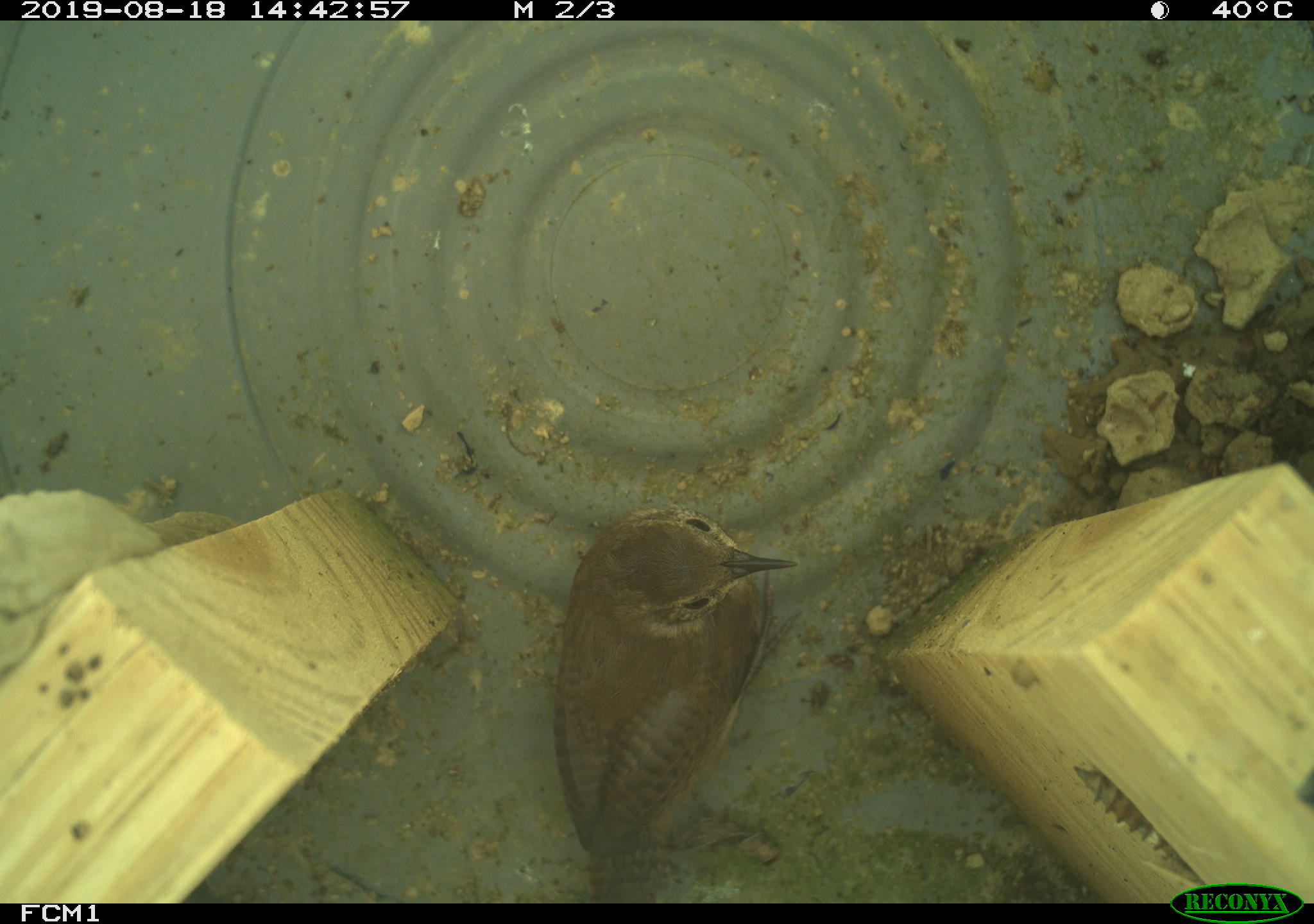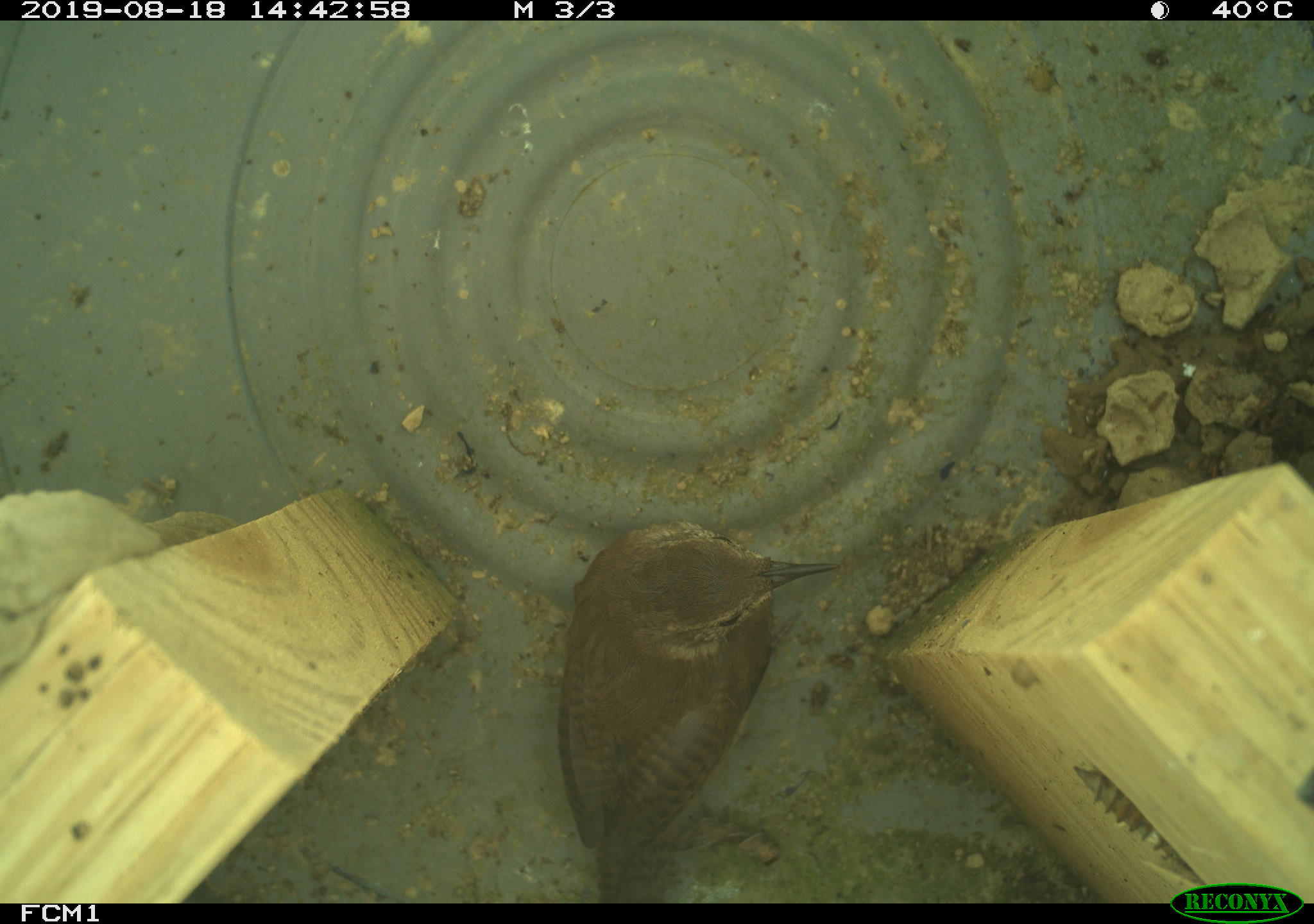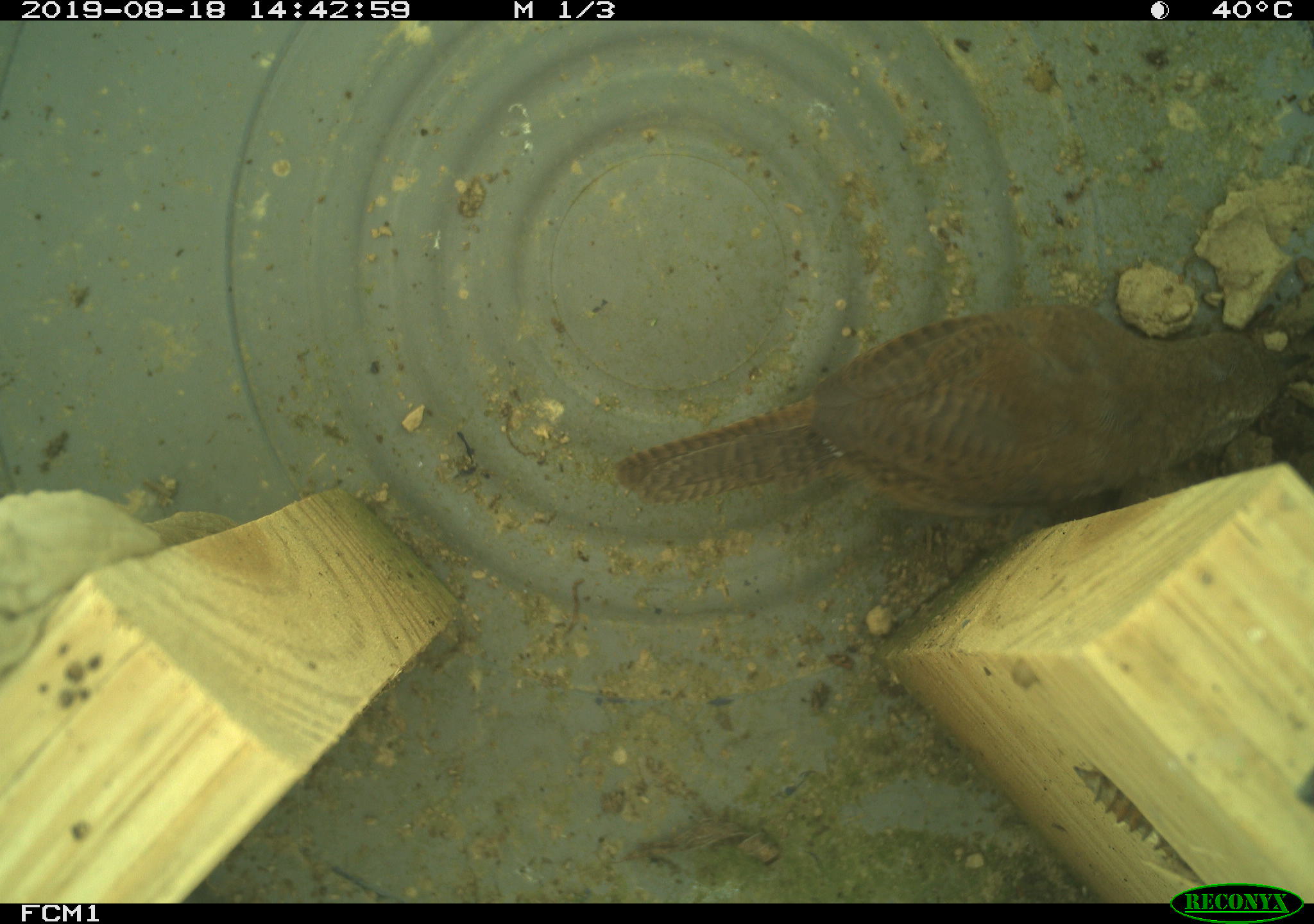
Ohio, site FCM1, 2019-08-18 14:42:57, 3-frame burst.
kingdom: Animalia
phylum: Chordata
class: Aves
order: Passeriformes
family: Troglodytidae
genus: Troglodytes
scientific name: Troglodytes aedon aedon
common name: northern house wren